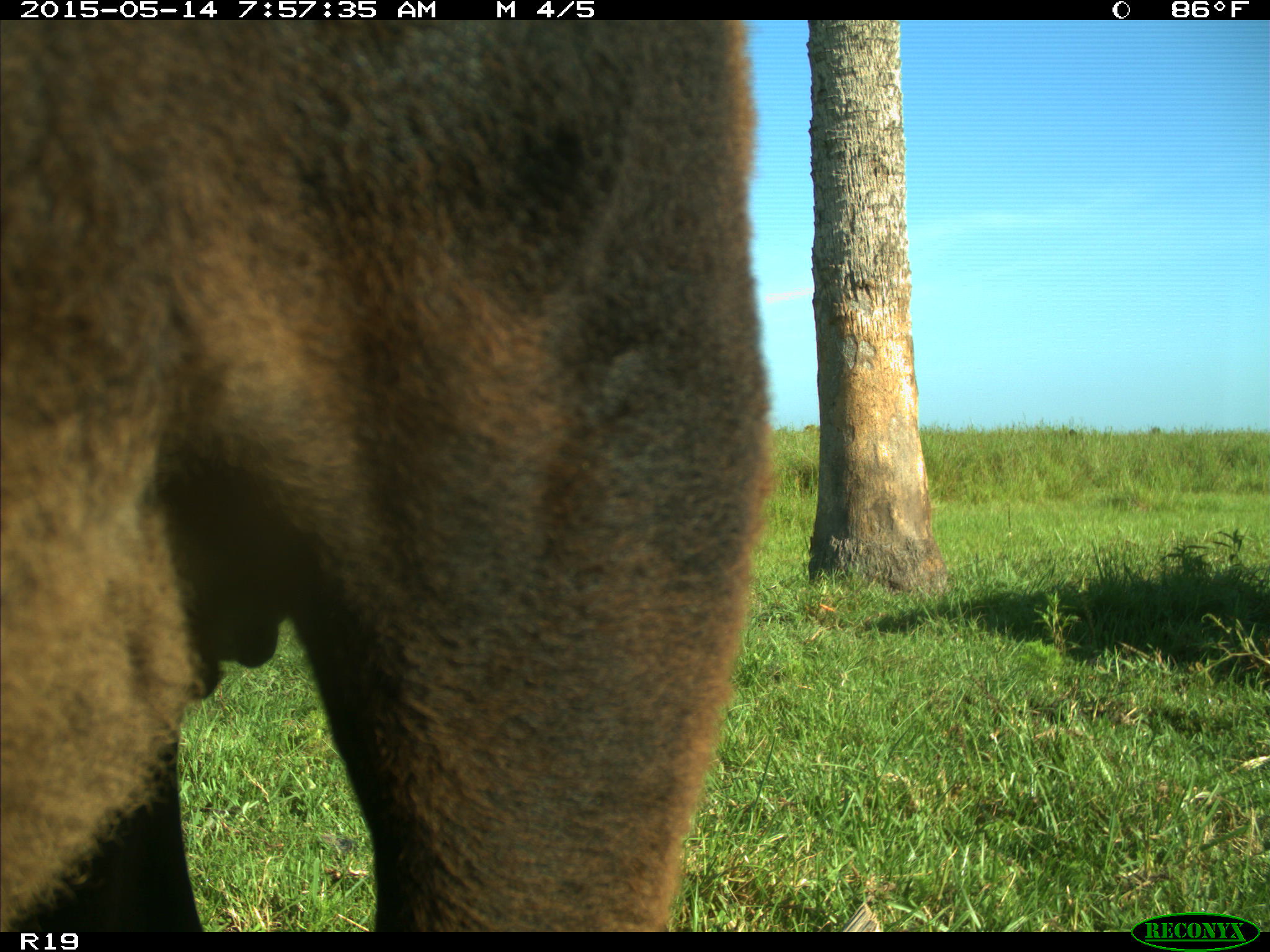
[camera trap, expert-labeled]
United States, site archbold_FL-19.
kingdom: Animalia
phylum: Chordata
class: Mammalia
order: Artiodactyla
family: Bovidae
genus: Bos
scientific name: Bos taurus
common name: domestic cow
Bos taurus (domestic cow).